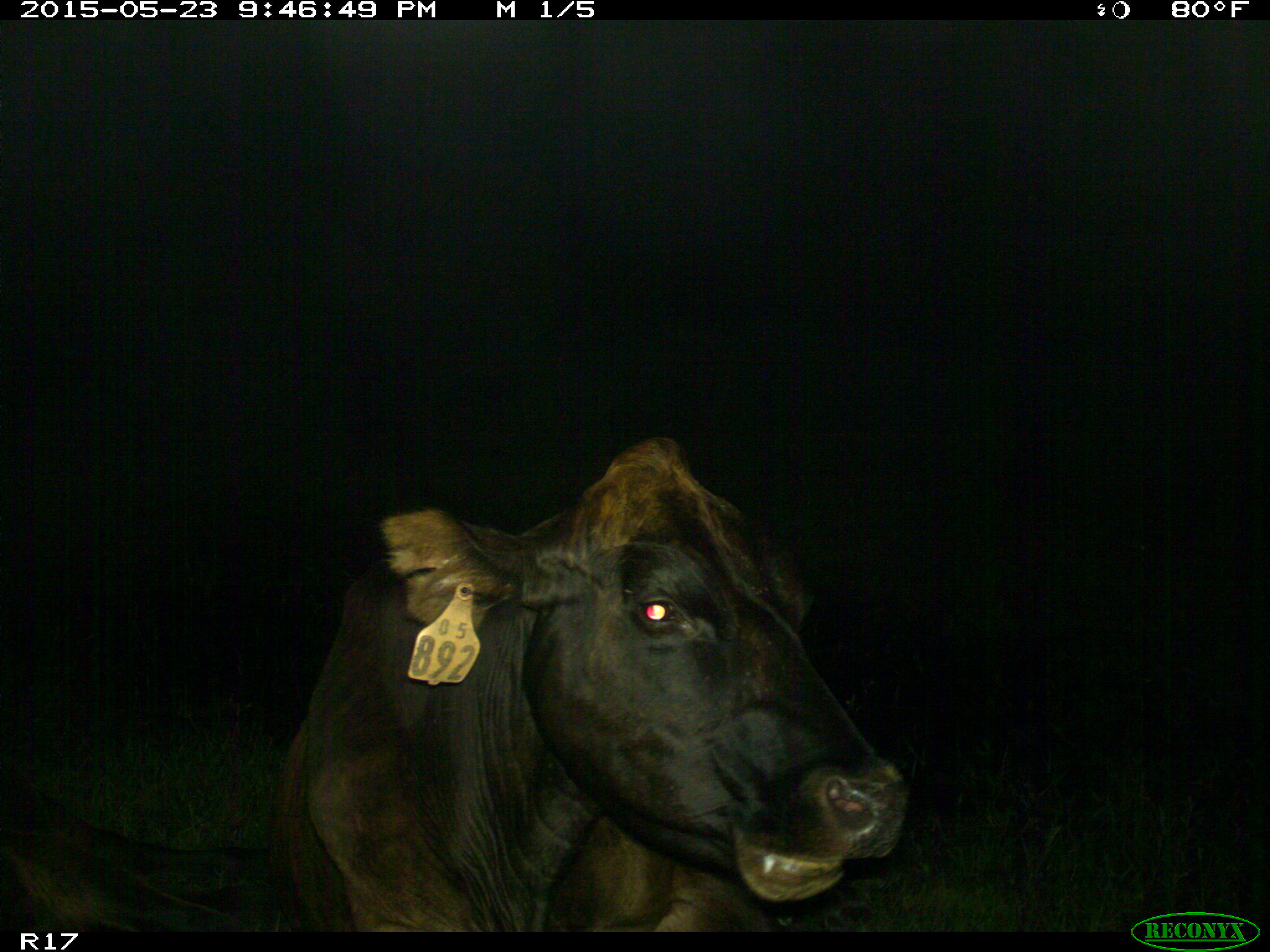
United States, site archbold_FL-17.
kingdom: Animalia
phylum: Chordata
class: Mammalia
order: Artiodactyla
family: Bovidae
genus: Bos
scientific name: Bos taurus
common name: domestic cow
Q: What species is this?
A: Bos taurus (domestic cow).